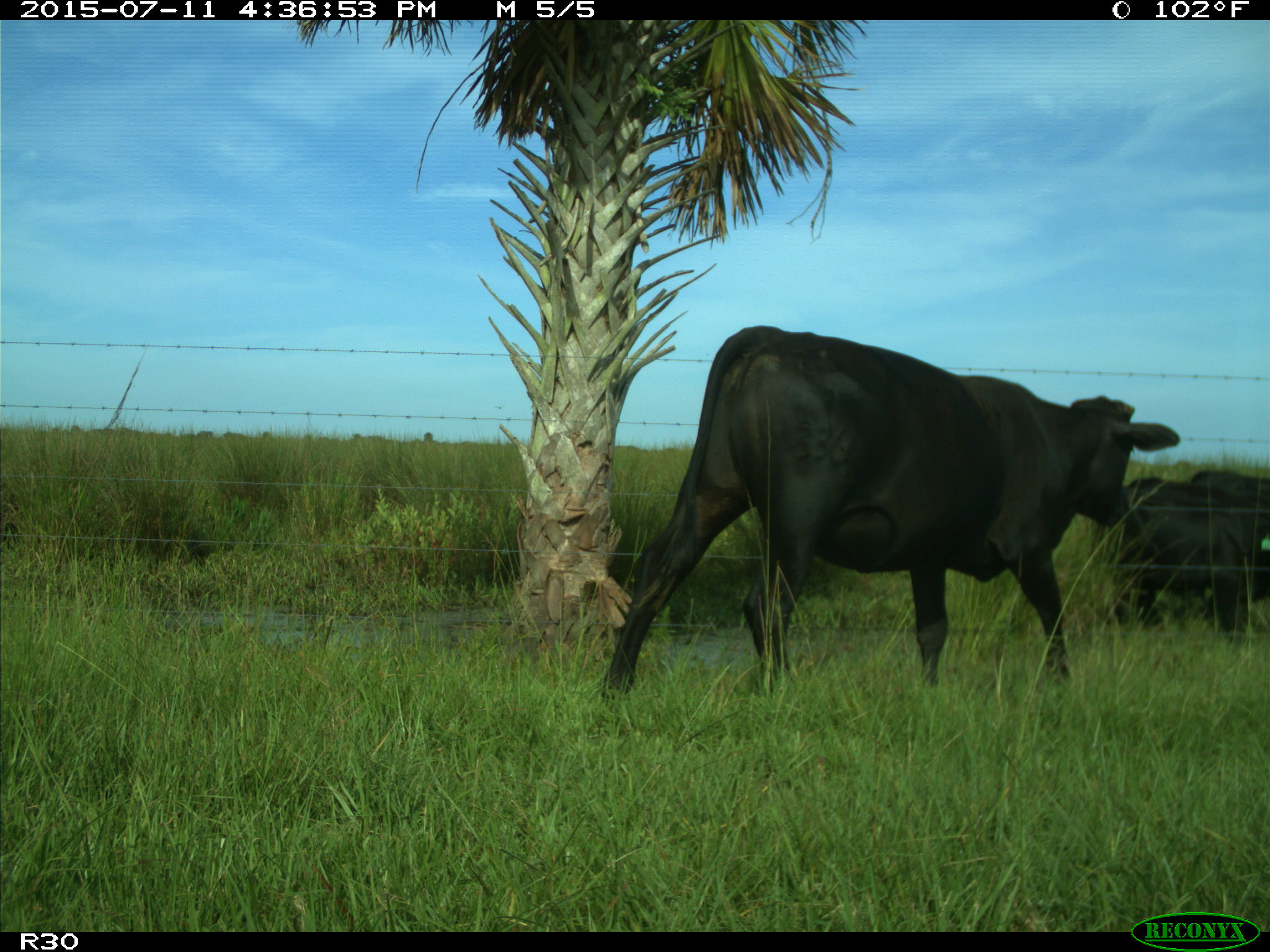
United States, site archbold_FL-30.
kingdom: Animalia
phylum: Chordata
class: Mammalia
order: Artiodactyla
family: Bovidae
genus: Bos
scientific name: Bos taurus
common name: domestic cow